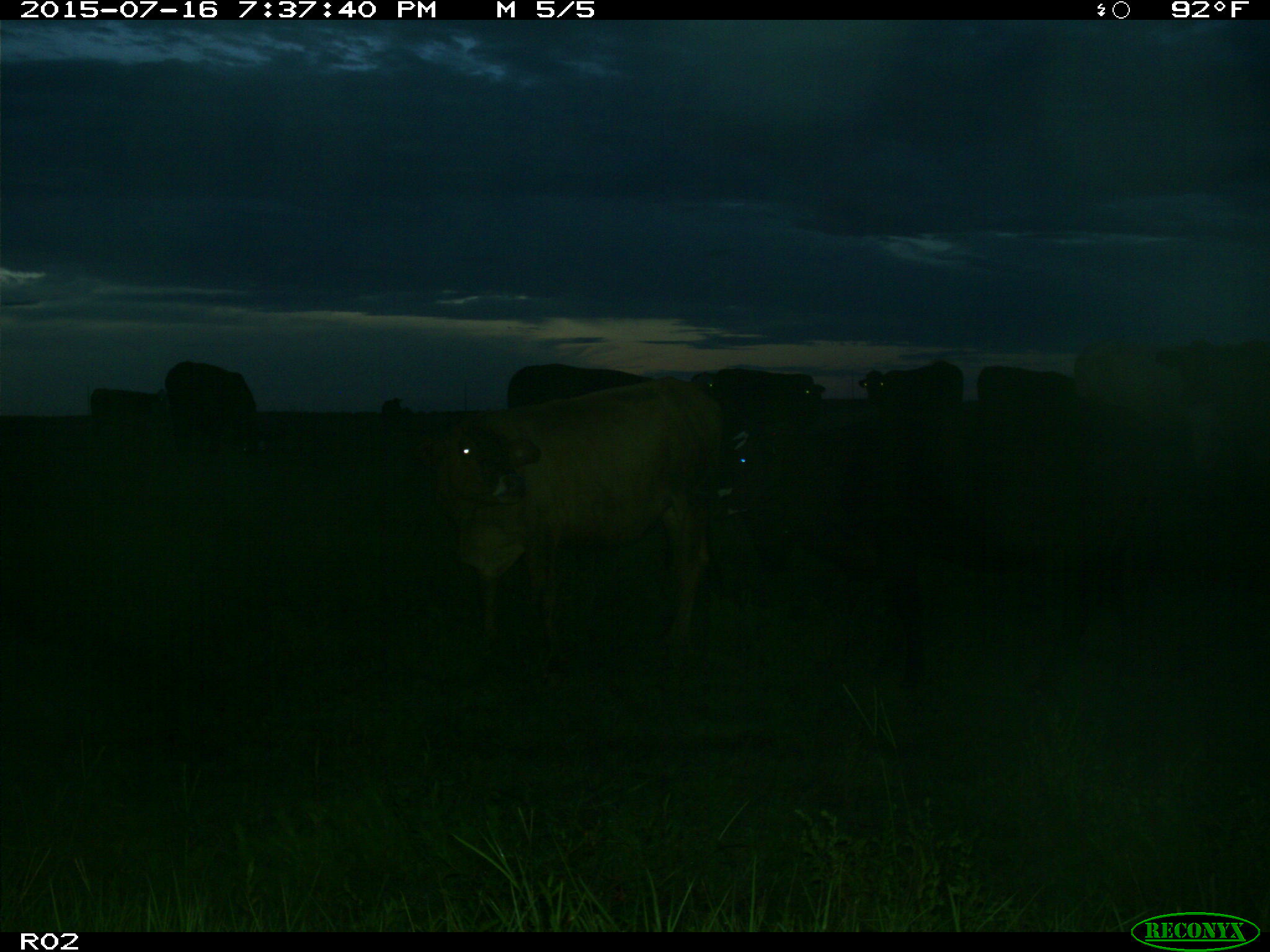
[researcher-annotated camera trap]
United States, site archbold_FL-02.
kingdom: Animalia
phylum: Chordata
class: Mammalia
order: Artiodactyla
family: Bovidae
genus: Bos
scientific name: Bos taurus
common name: domestic cow